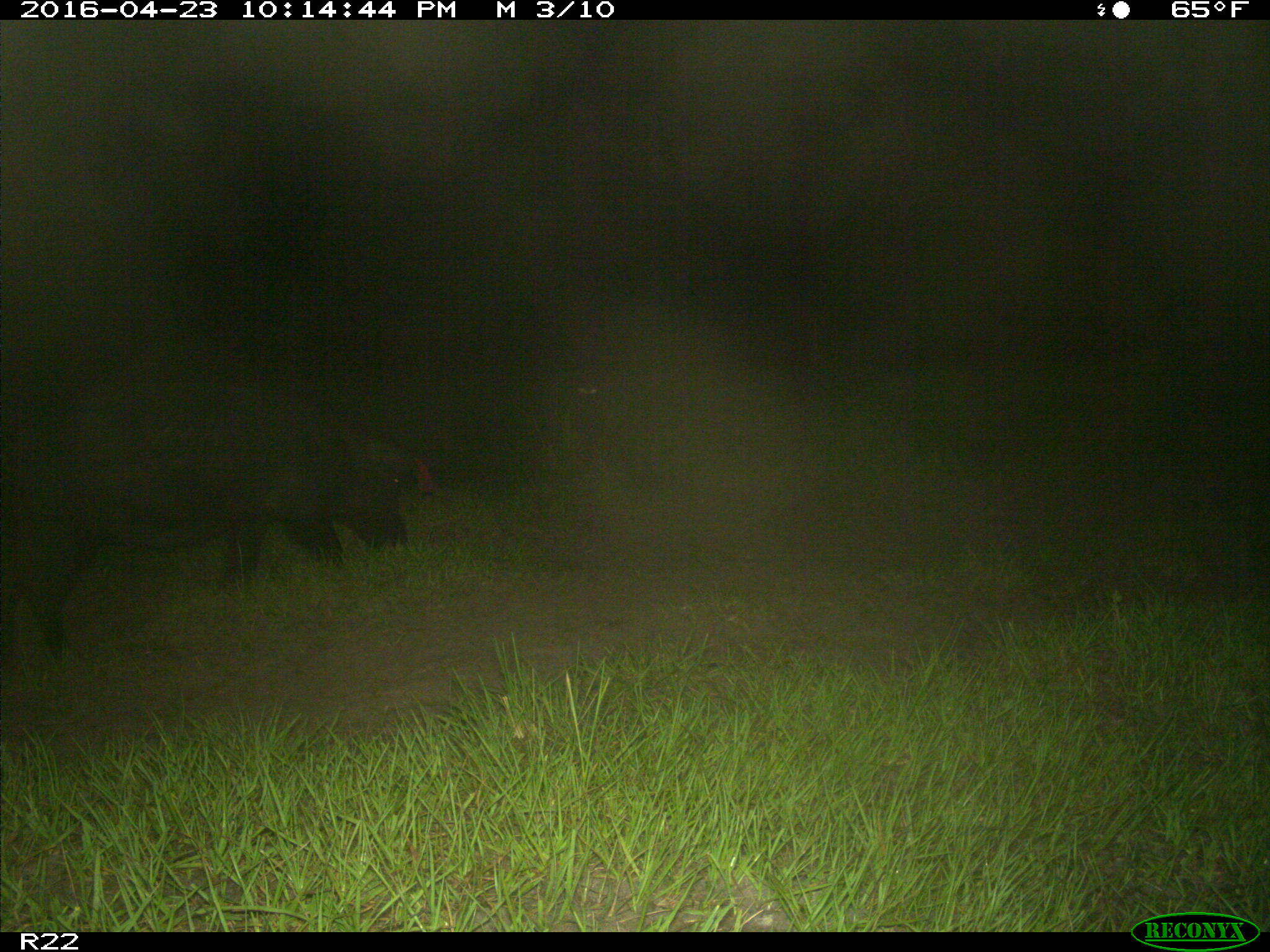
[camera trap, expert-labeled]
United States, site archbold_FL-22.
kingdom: Animalia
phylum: Chordata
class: Mammalia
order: Artiodactyla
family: Suidae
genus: Sus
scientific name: Sus scrofa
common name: wild boar